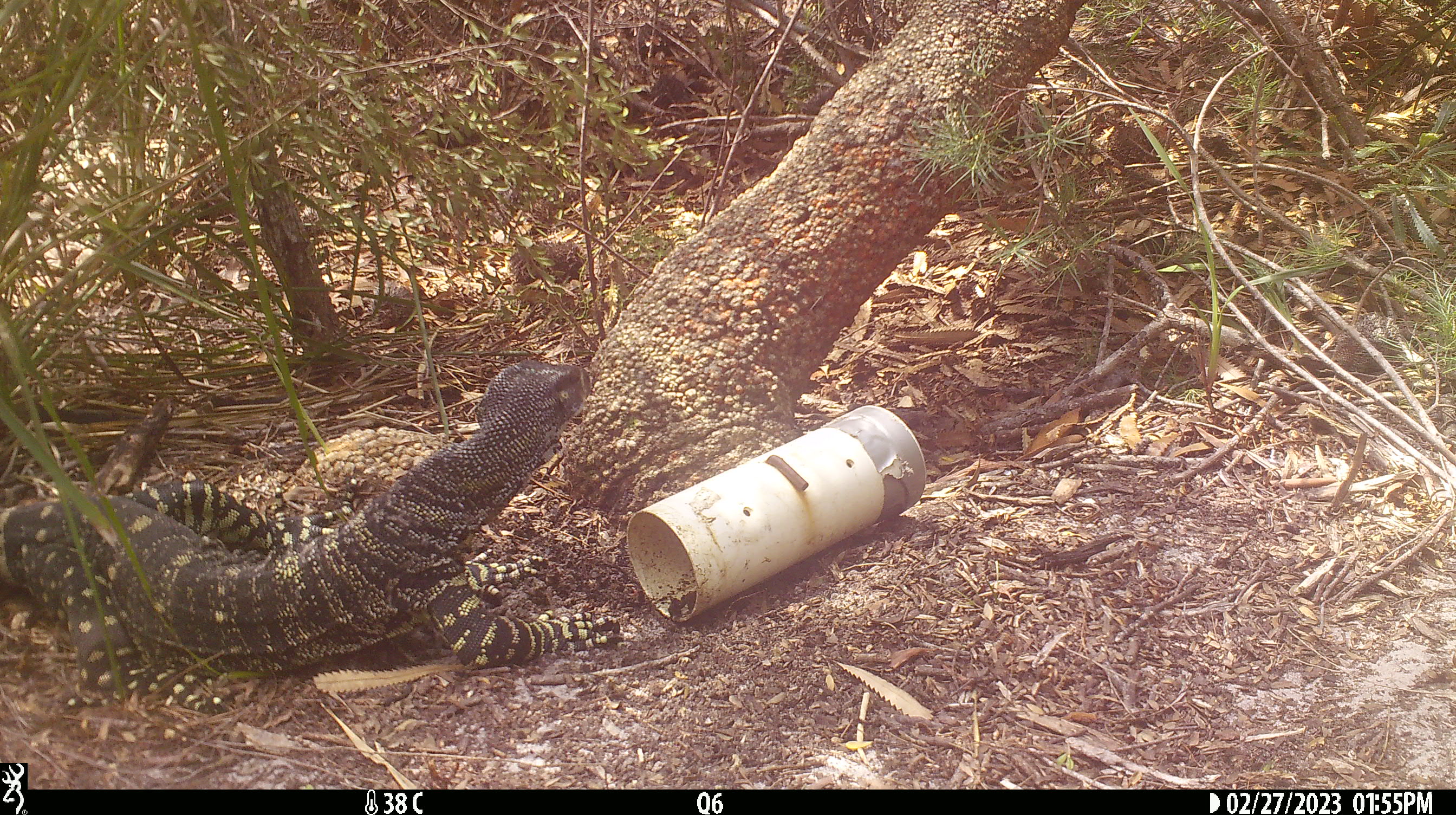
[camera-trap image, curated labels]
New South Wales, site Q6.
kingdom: Animalia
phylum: Chordata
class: Reptilia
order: Squamata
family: Varanidae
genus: Varanus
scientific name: Varanus varius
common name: lace monitor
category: goanna